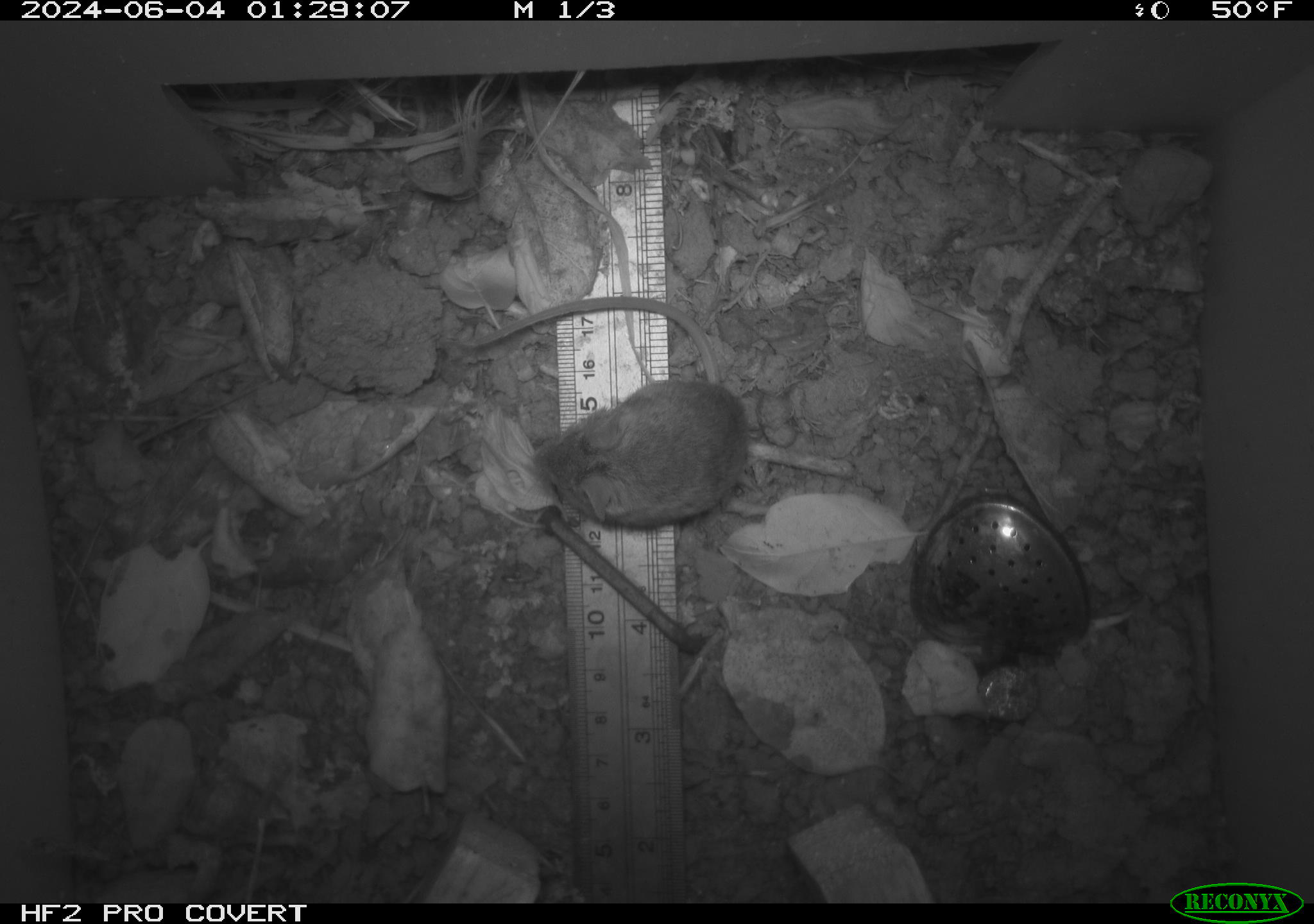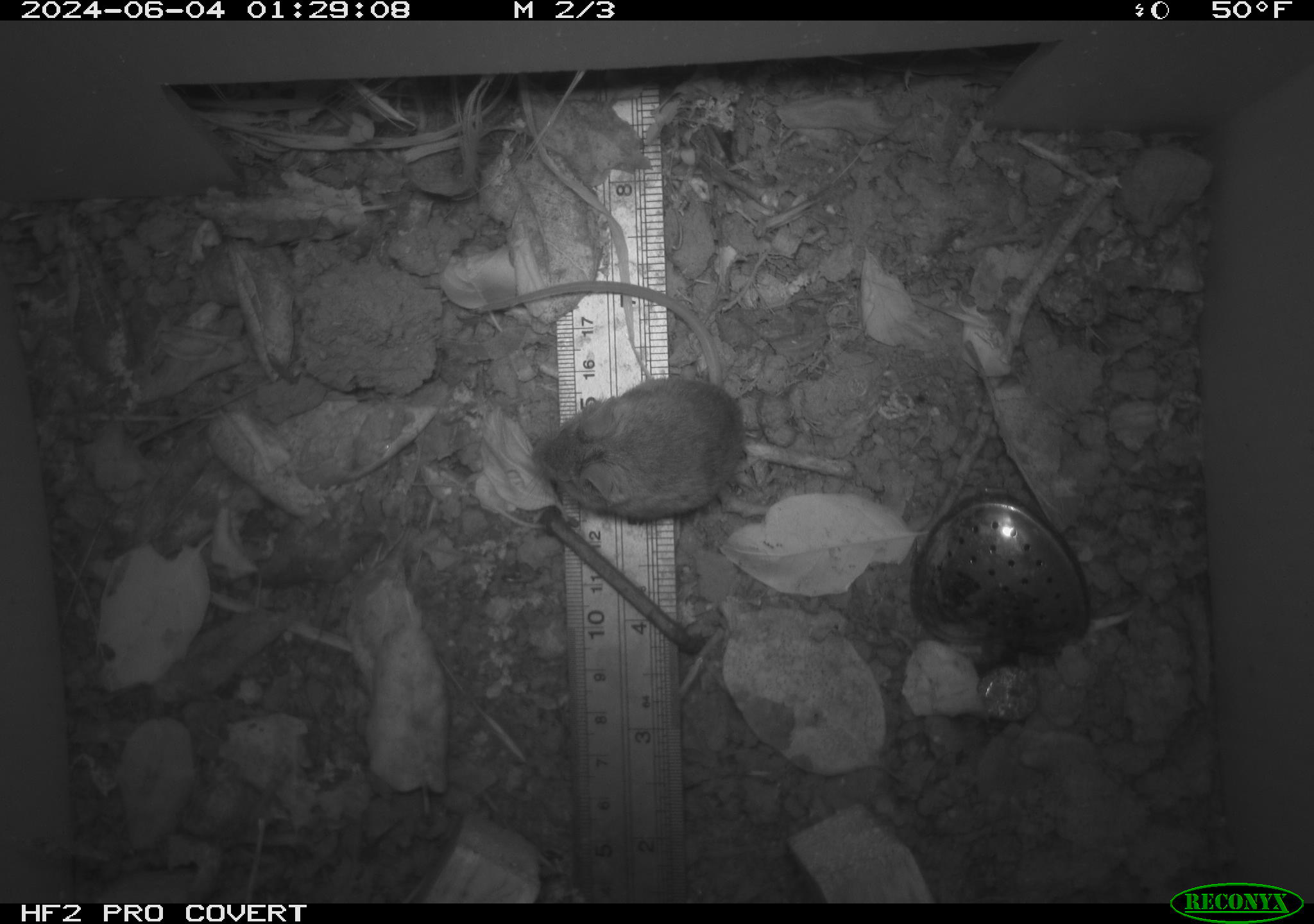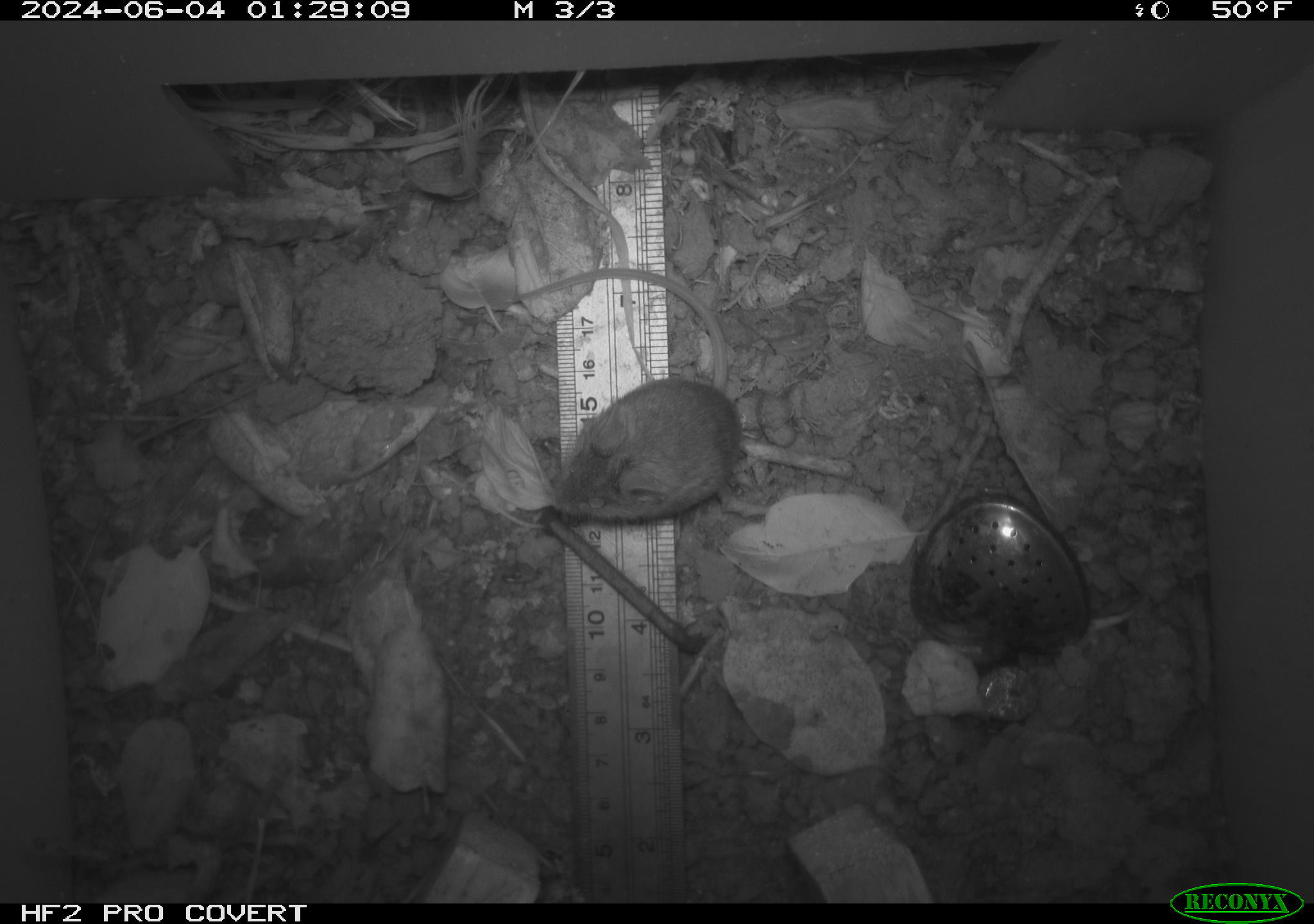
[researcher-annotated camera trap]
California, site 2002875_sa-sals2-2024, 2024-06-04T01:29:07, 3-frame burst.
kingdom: Animalia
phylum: Chordata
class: Mammalia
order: Rodentia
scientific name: Rodentia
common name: mouse species